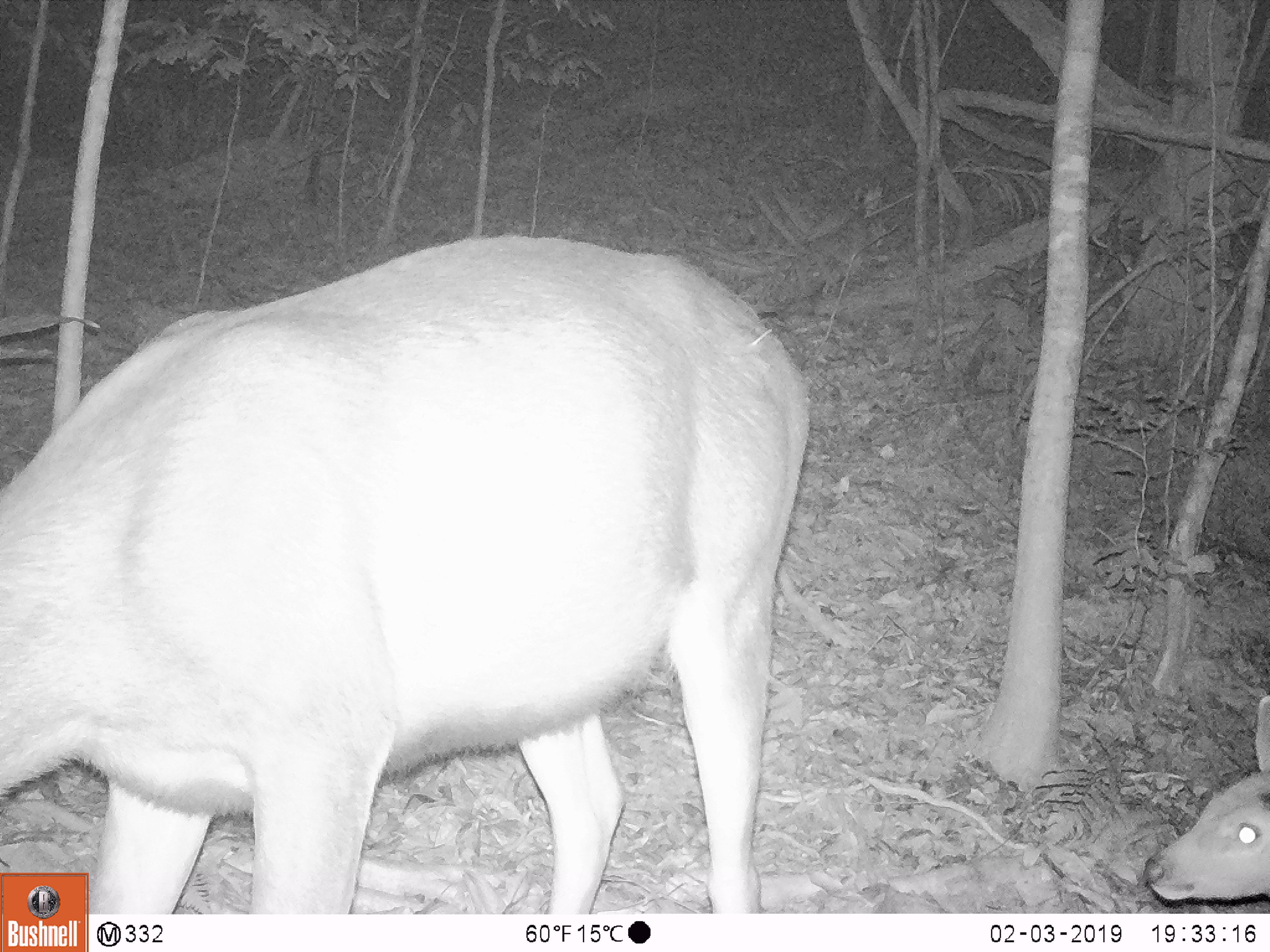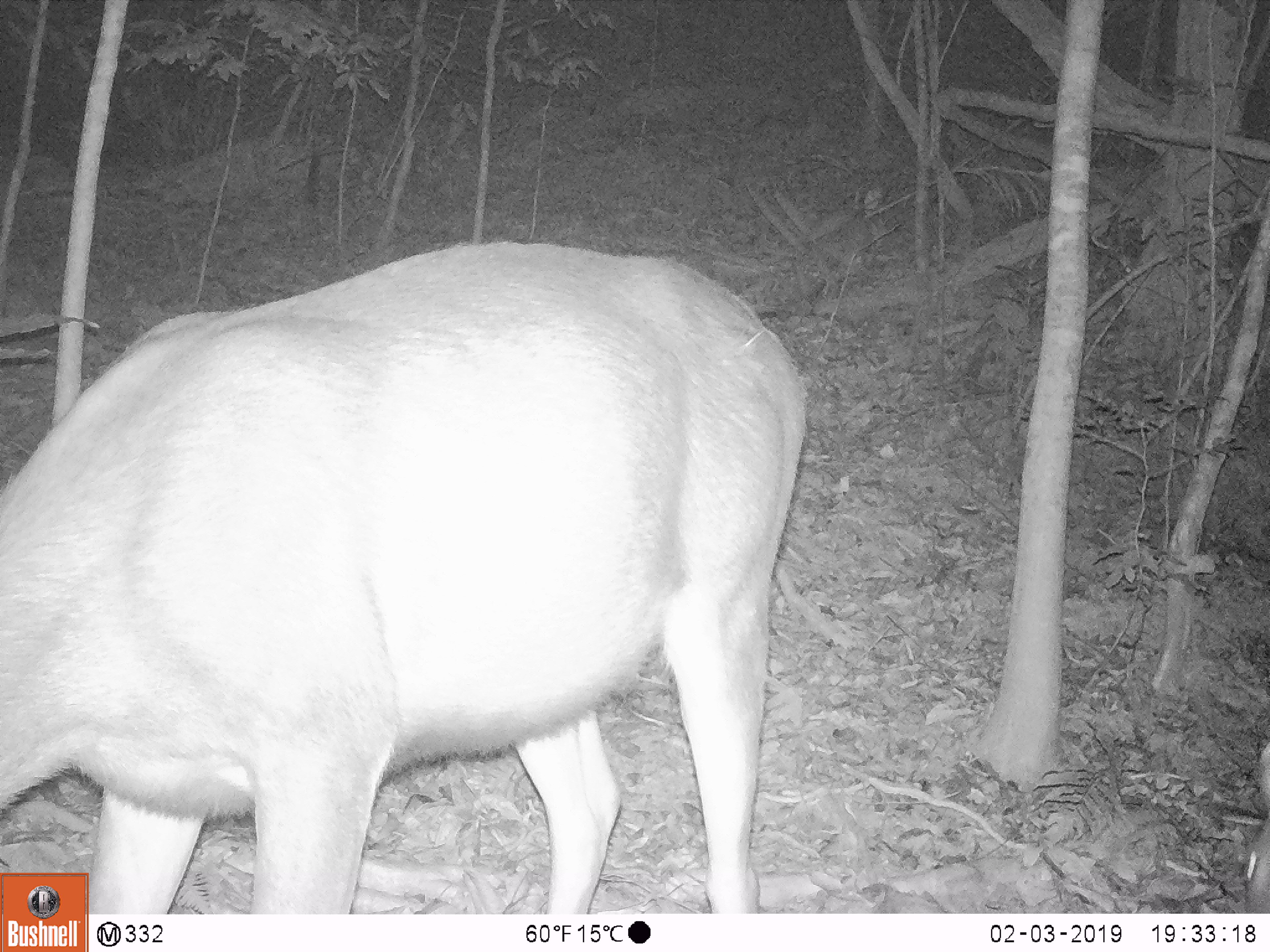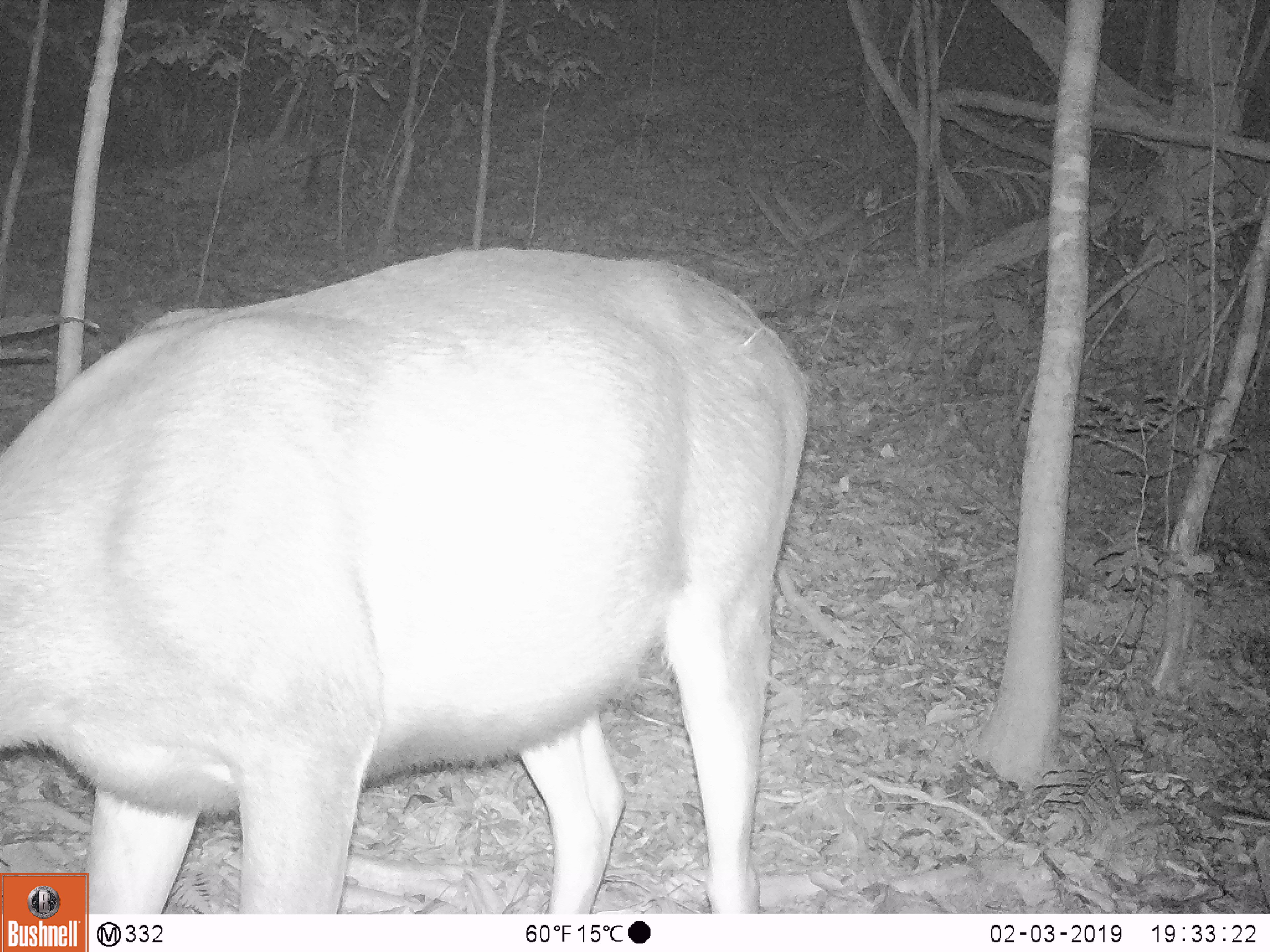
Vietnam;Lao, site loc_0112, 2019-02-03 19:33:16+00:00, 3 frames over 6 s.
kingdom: Animalia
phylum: Chordata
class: Mammalia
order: Artiodactyla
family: Cervidae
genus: Rusa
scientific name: Rusa unicolor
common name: sambar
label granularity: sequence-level